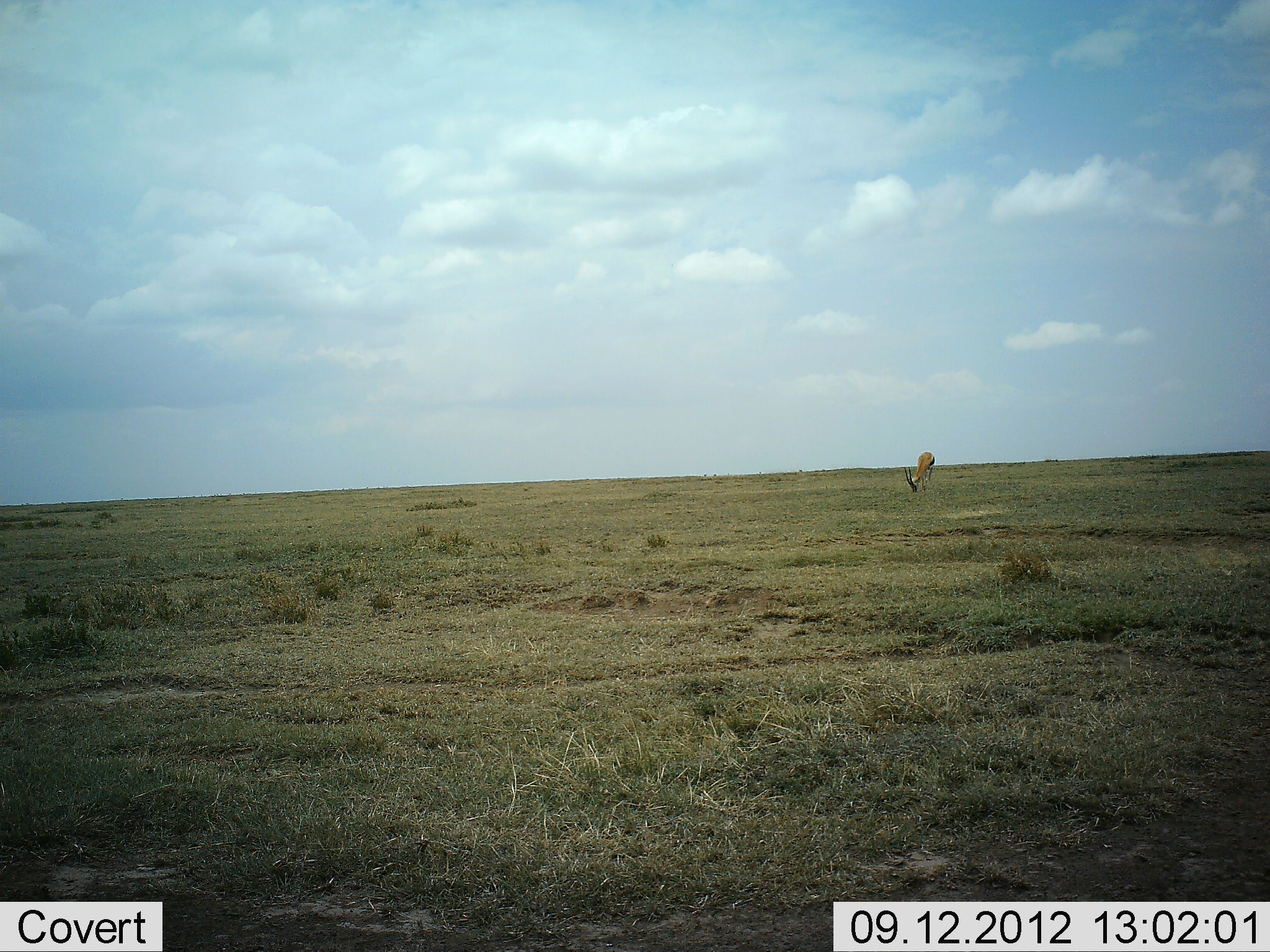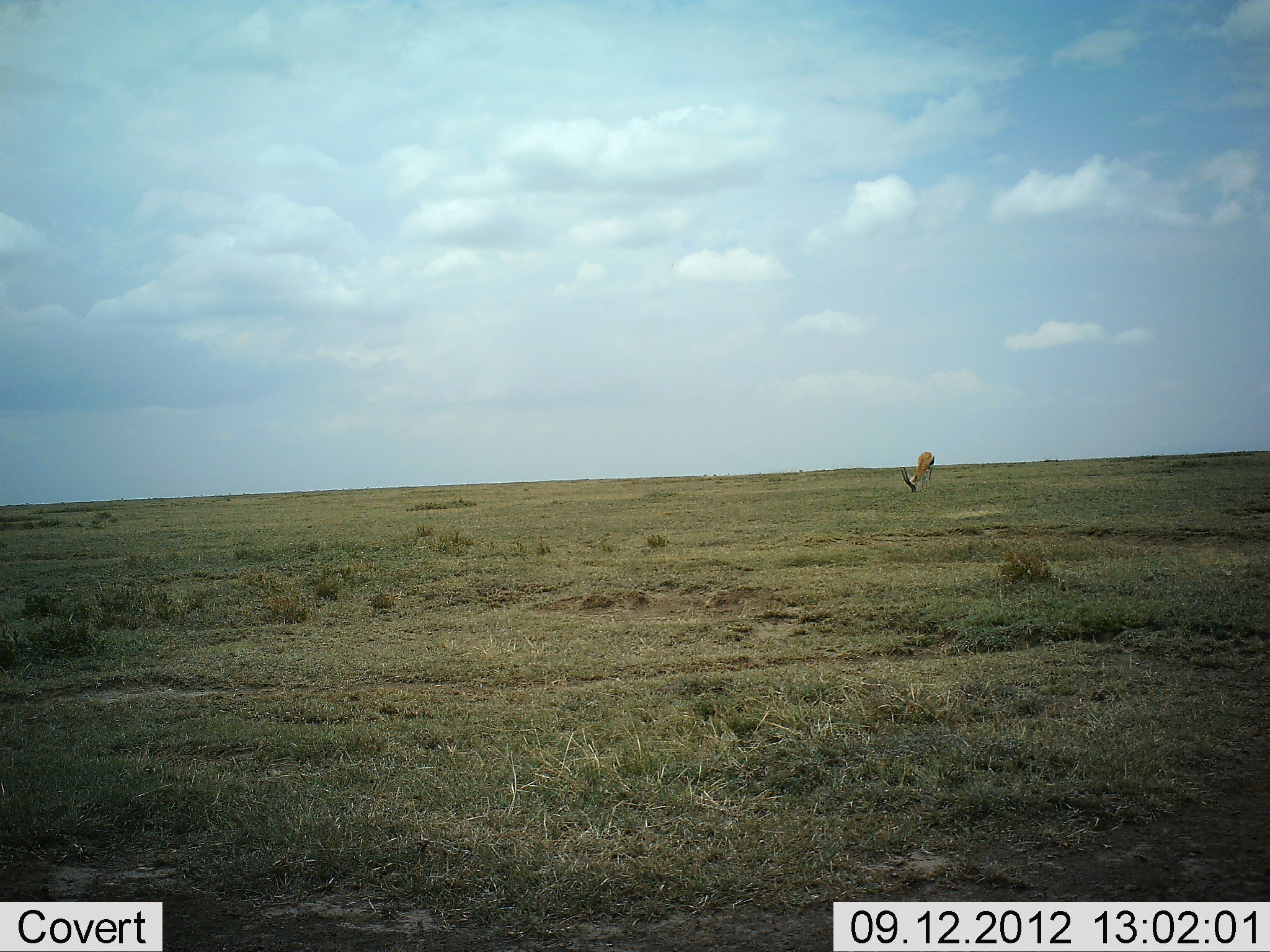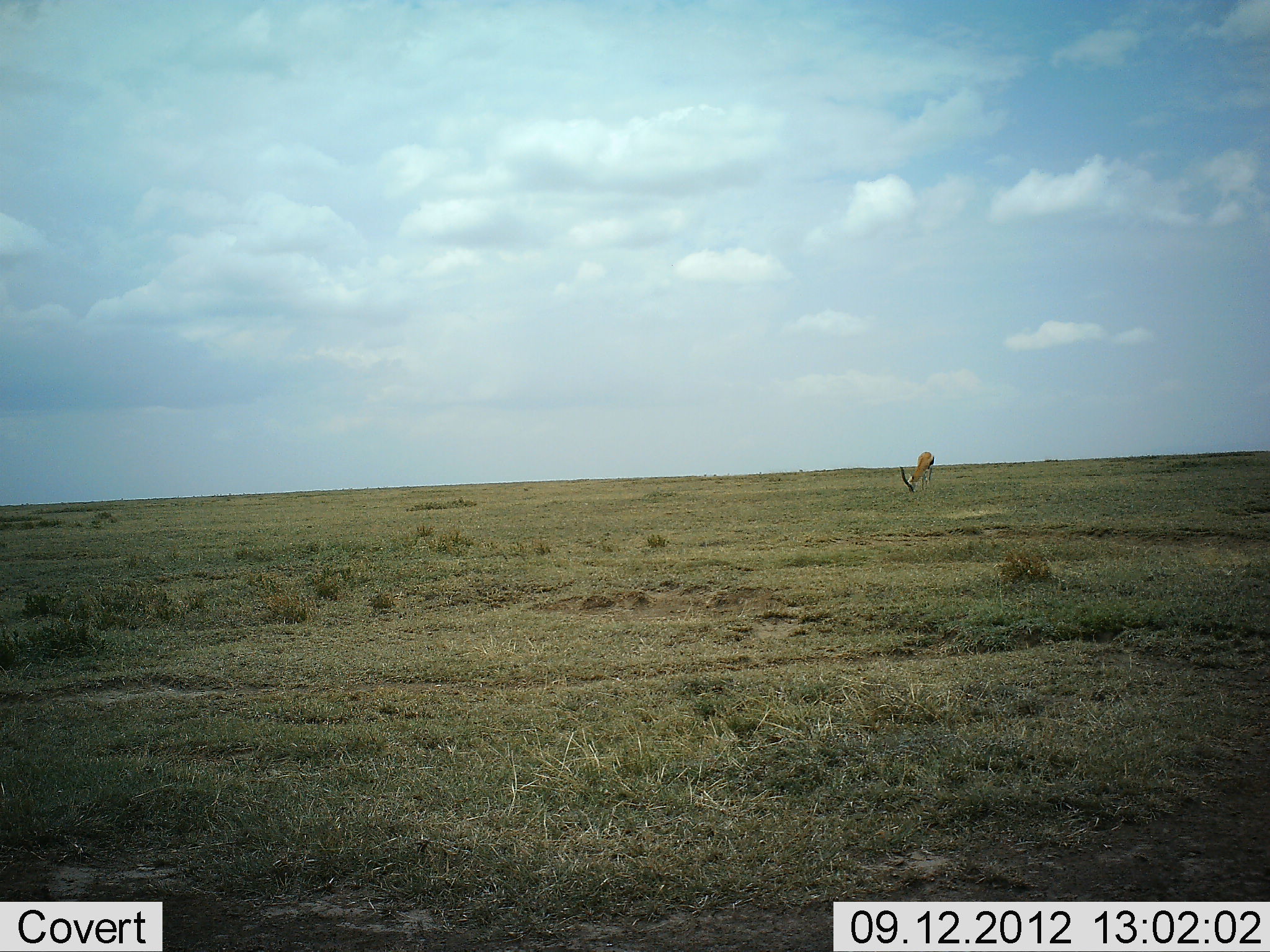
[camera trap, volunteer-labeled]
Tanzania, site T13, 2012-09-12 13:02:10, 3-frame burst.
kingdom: Animalia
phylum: Chordata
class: Mammalia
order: Artiodactyla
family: Bovidae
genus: Eudorcas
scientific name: Eudorcas thomsonii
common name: thomson's gazelle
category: gazellethomsons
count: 1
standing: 10%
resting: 0%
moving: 0%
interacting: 0%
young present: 0%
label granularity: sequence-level